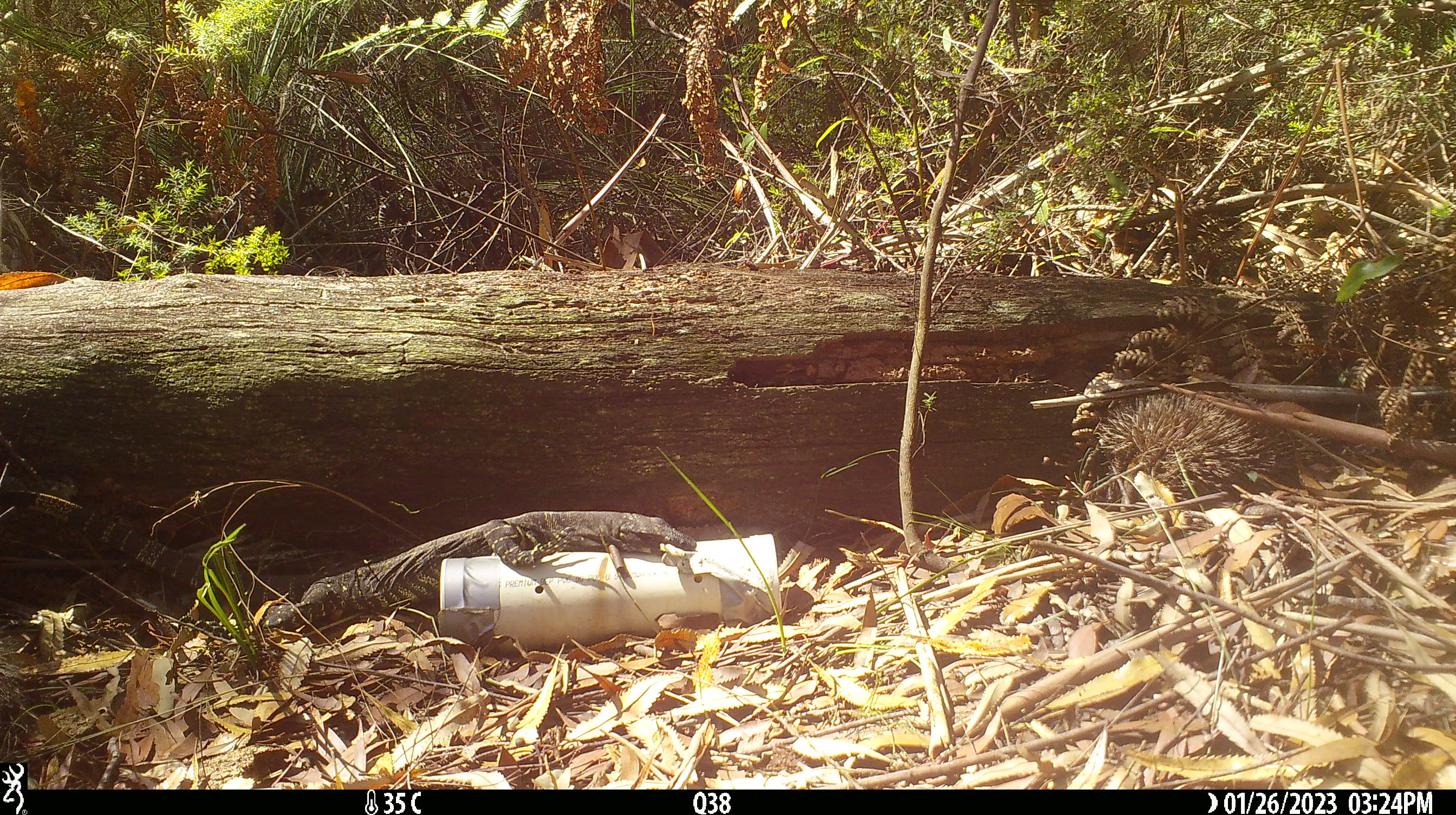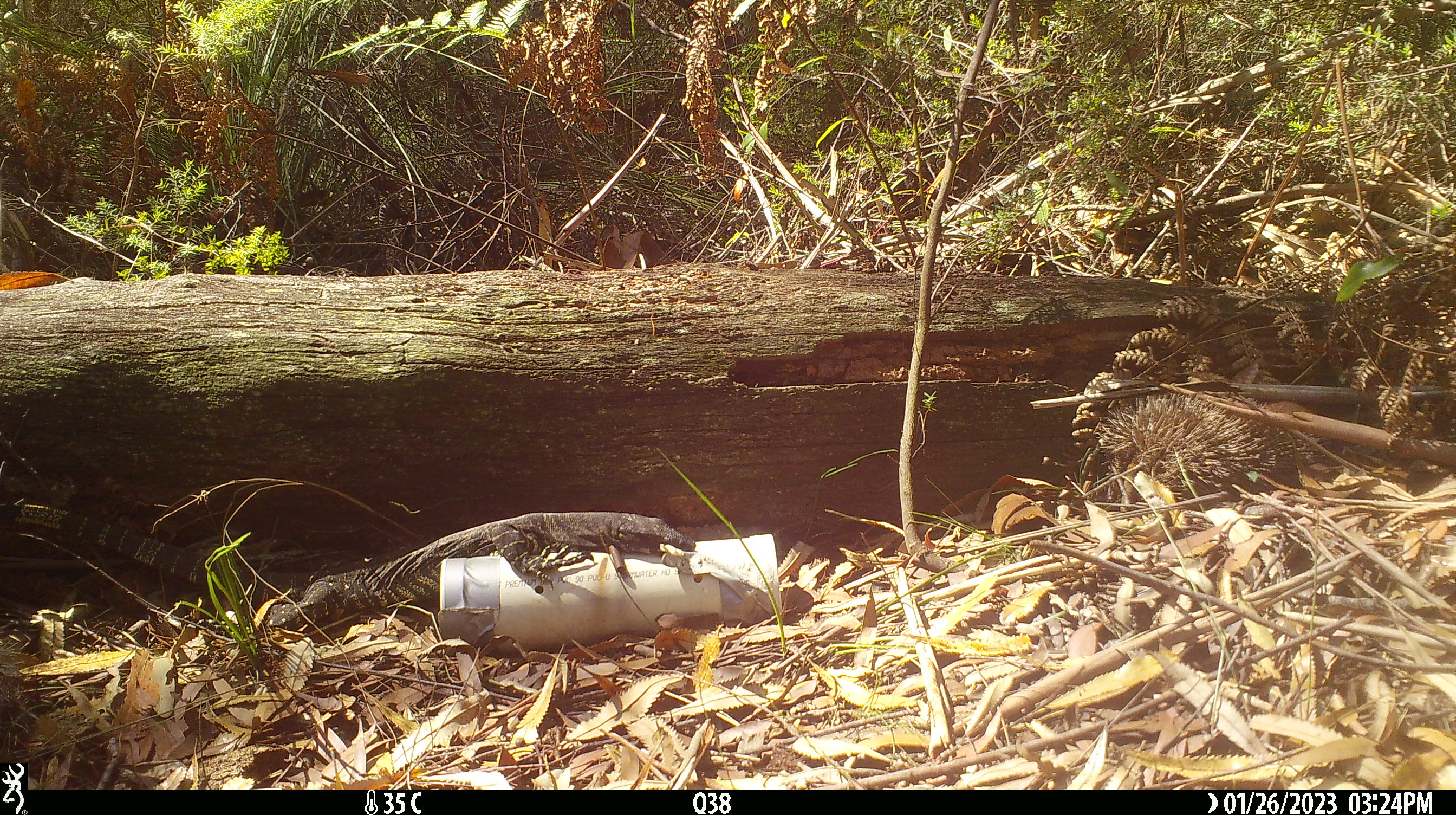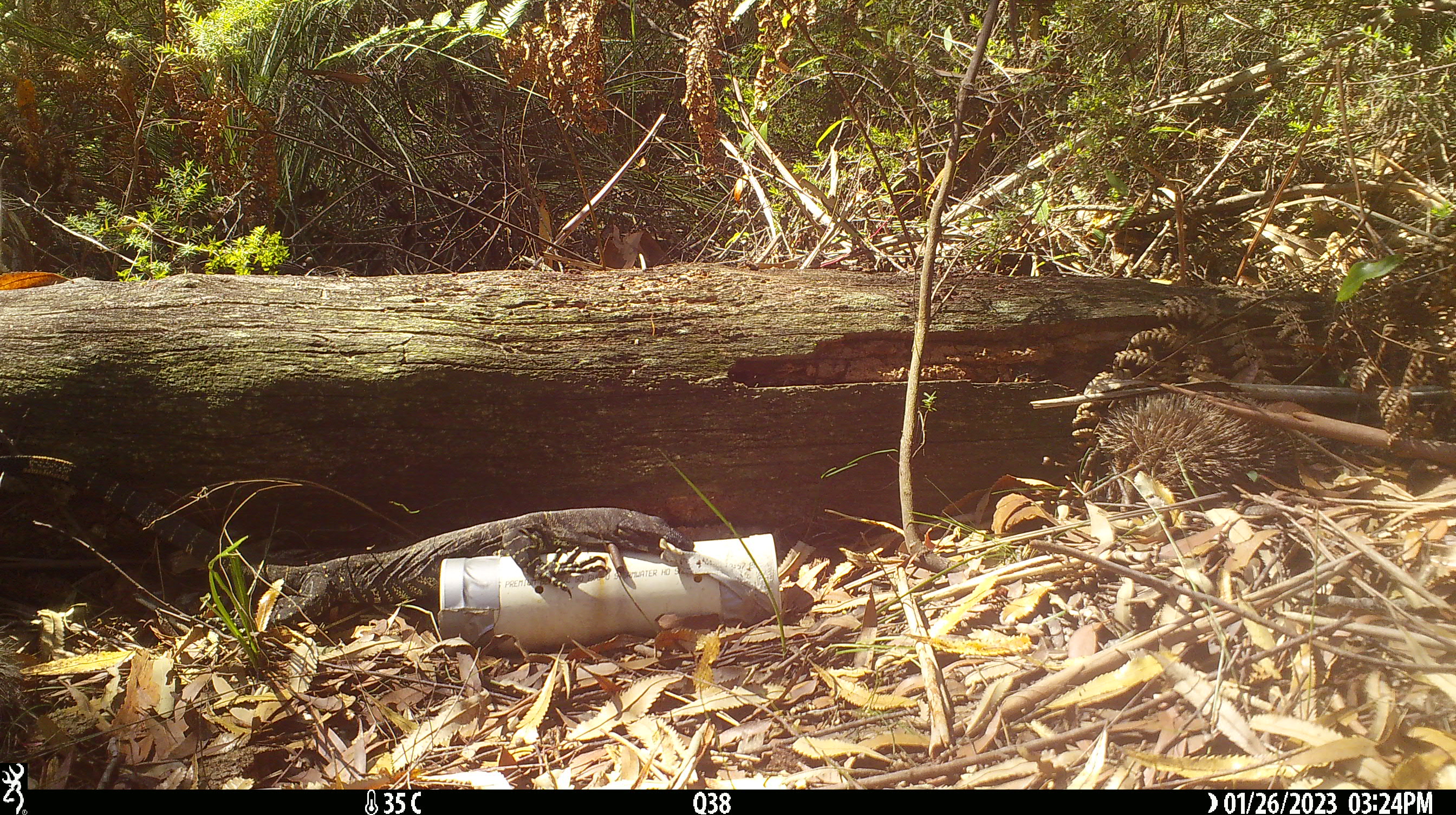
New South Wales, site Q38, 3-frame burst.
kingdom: Animalia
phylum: Chordata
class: Reptilia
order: Squamata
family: Varanidae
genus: Varanus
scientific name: Varanus varius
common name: lace monitor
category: goanna